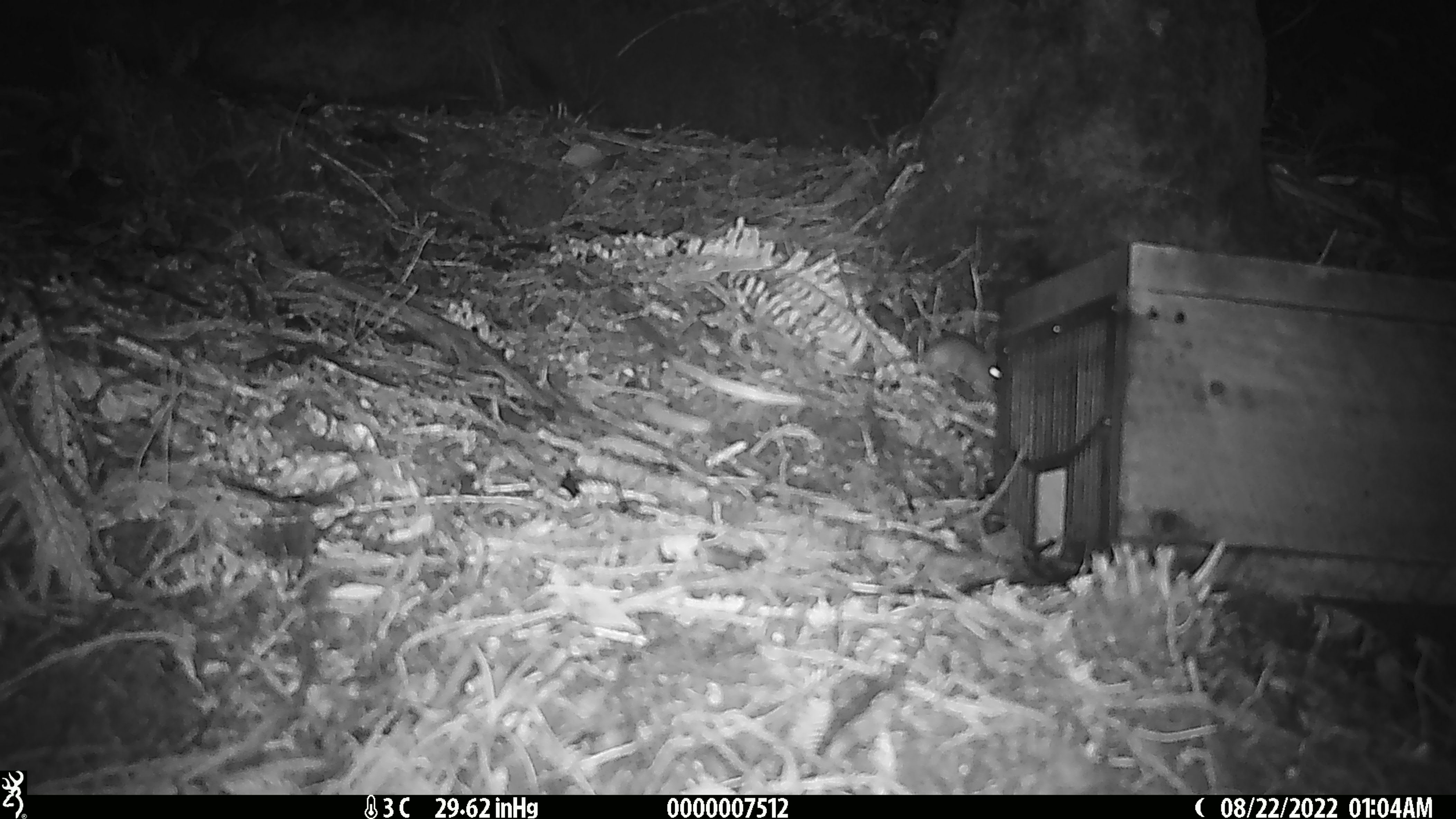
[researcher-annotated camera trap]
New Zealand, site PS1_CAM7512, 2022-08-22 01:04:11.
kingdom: Animalia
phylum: Chordata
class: Mammalia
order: Rodentia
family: Muridae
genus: Mus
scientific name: Mus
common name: mouse